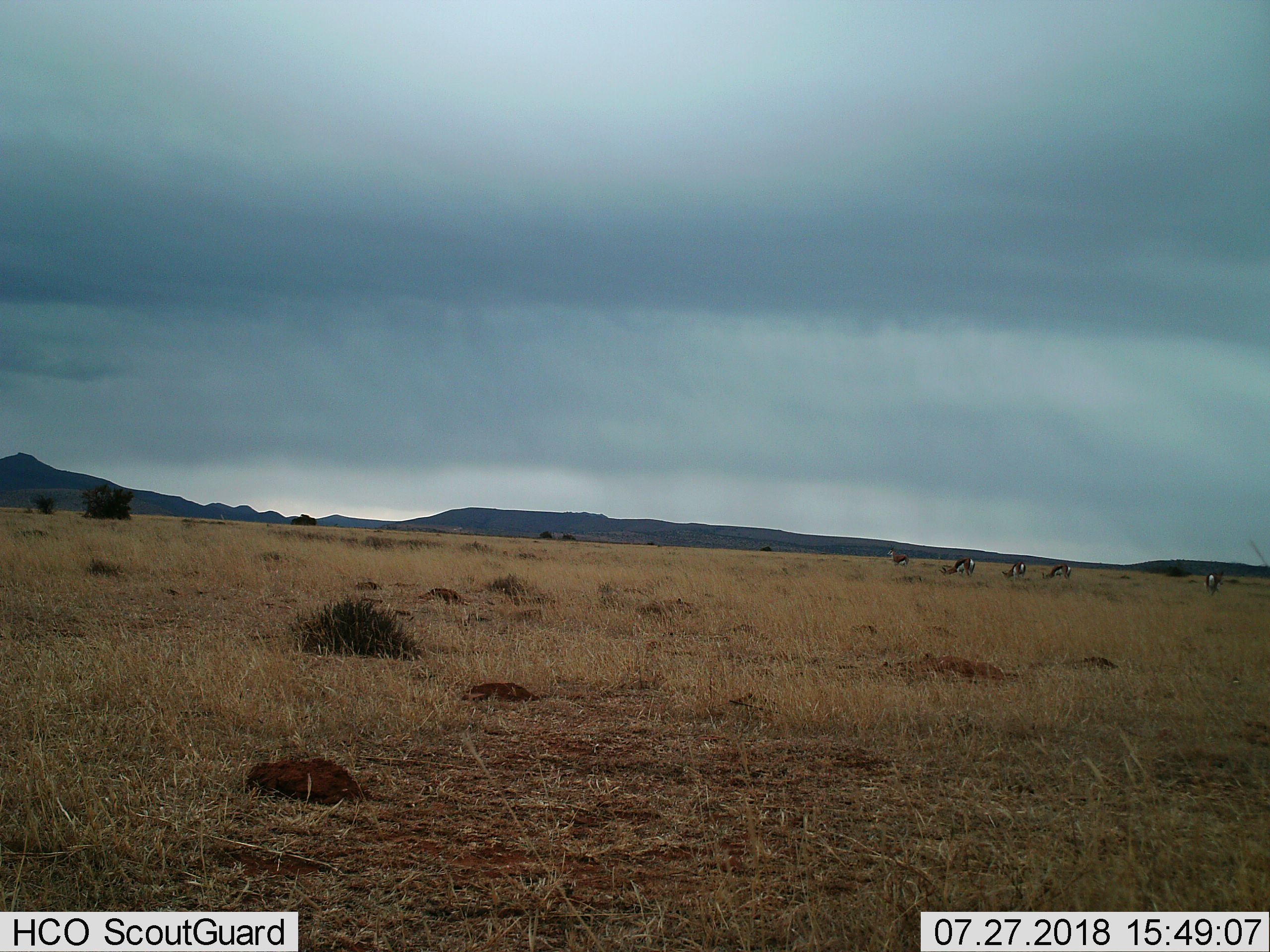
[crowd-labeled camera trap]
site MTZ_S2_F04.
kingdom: Animalia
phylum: Chordata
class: Mammalia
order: Artiodactyla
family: Bovidae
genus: Antidorcas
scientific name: Antidorcas marsupialis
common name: springbok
Springbok (Antidorcas marsupialis), count 5. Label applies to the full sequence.